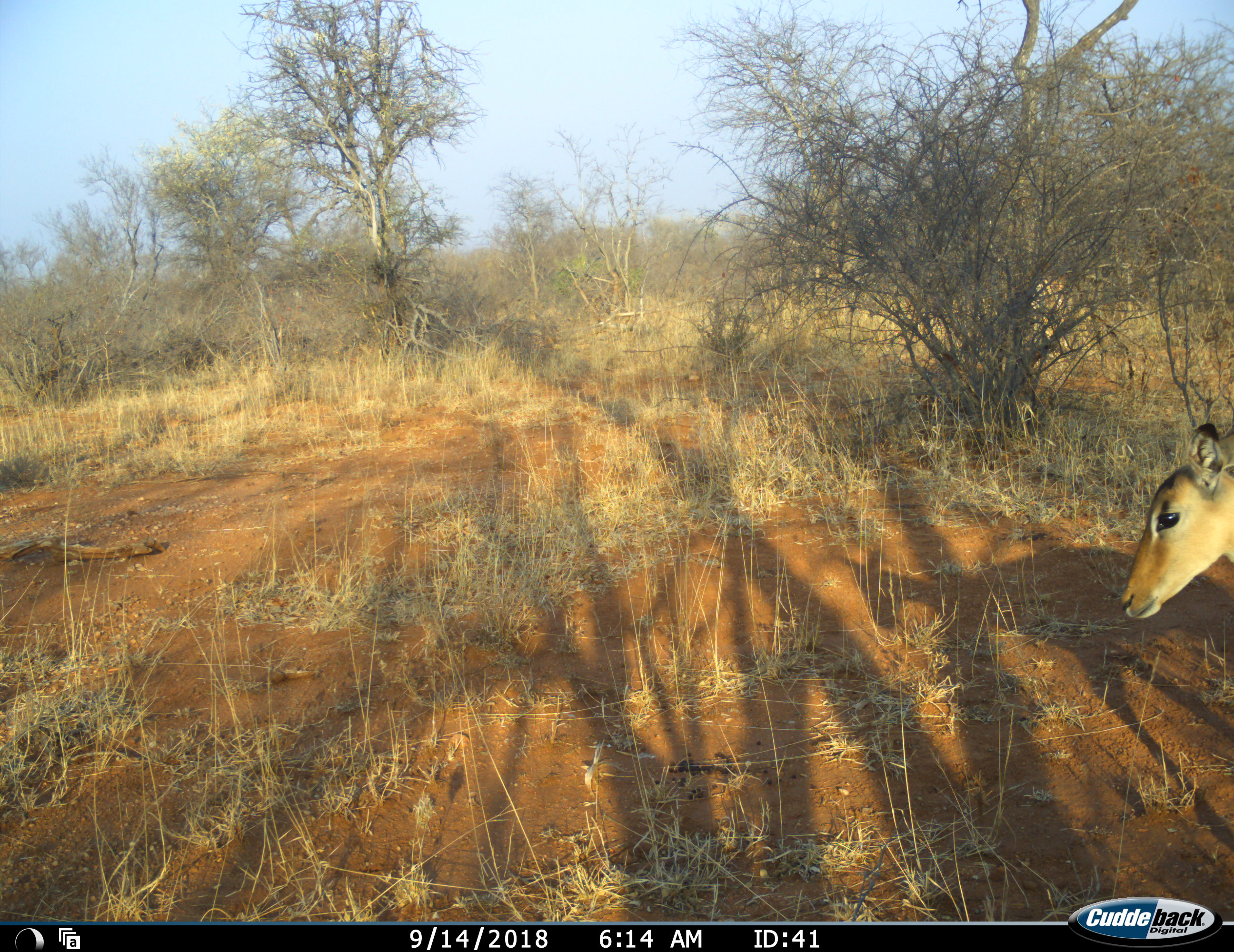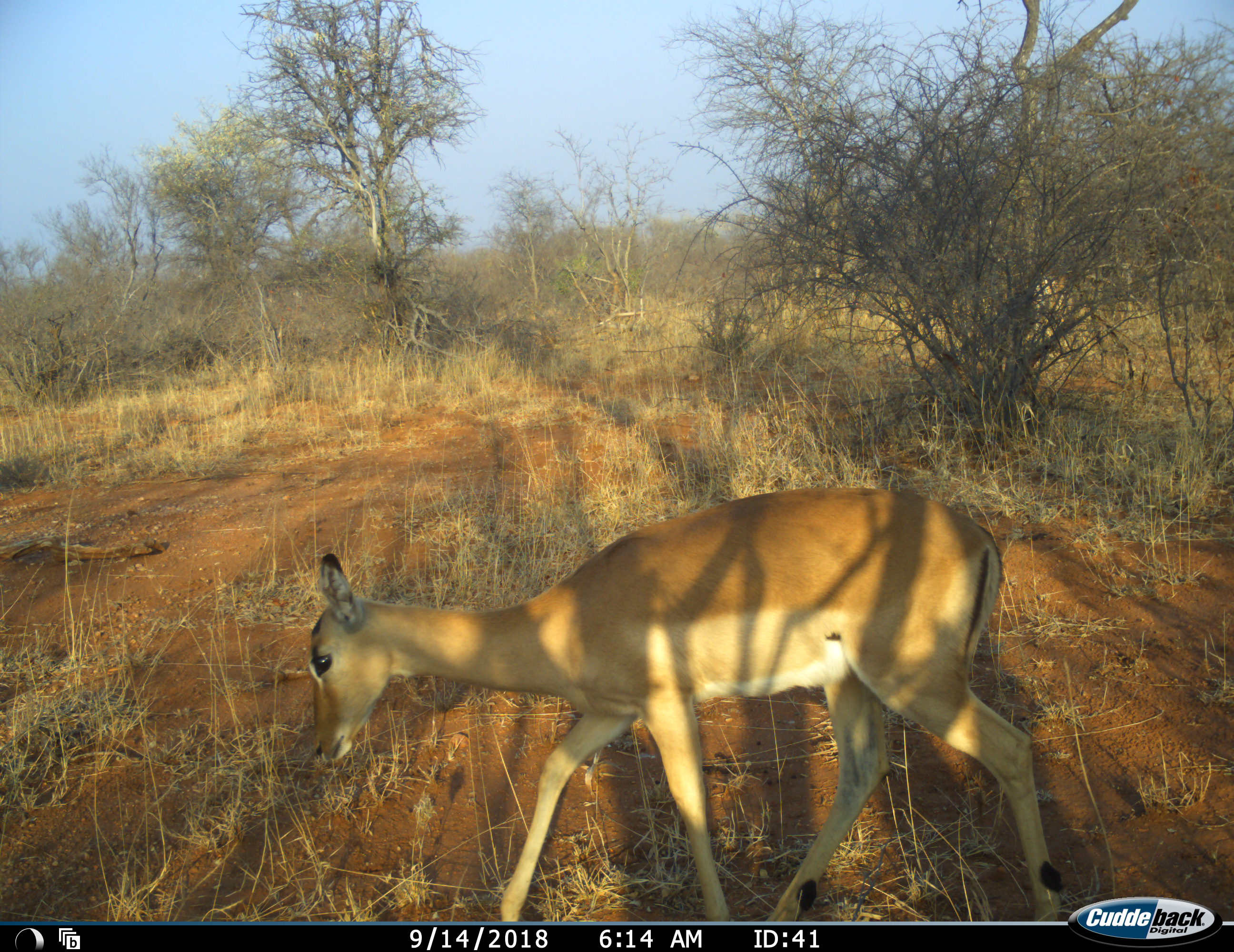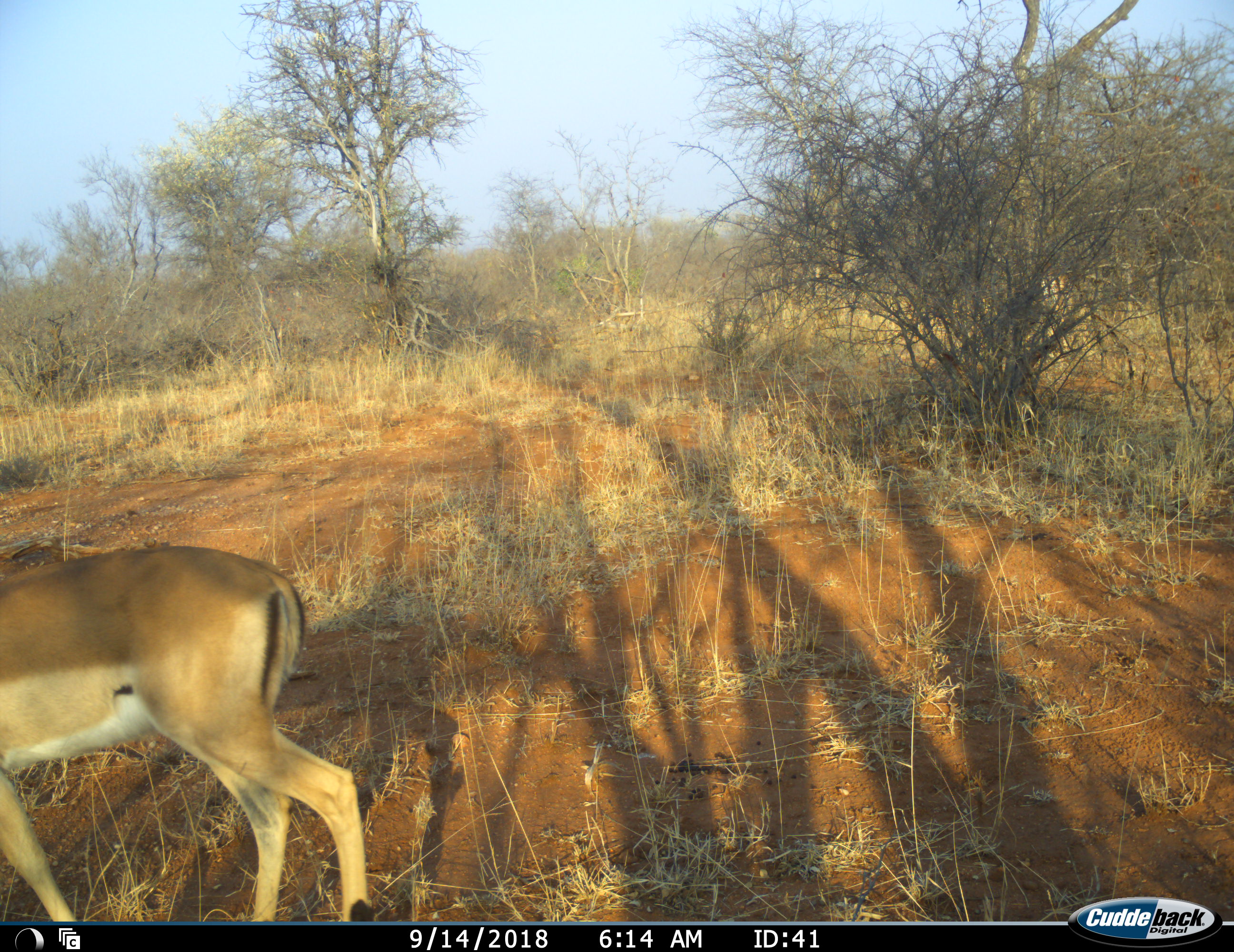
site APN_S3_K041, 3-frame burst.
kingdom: Animalia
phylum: Chordata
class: Mammalia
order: Artiodactyla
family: Bovidae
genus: Aepyceros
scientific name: Aepyceros melampus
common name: impala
Impala (Aepyceros melampus), count 1. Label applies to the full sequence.